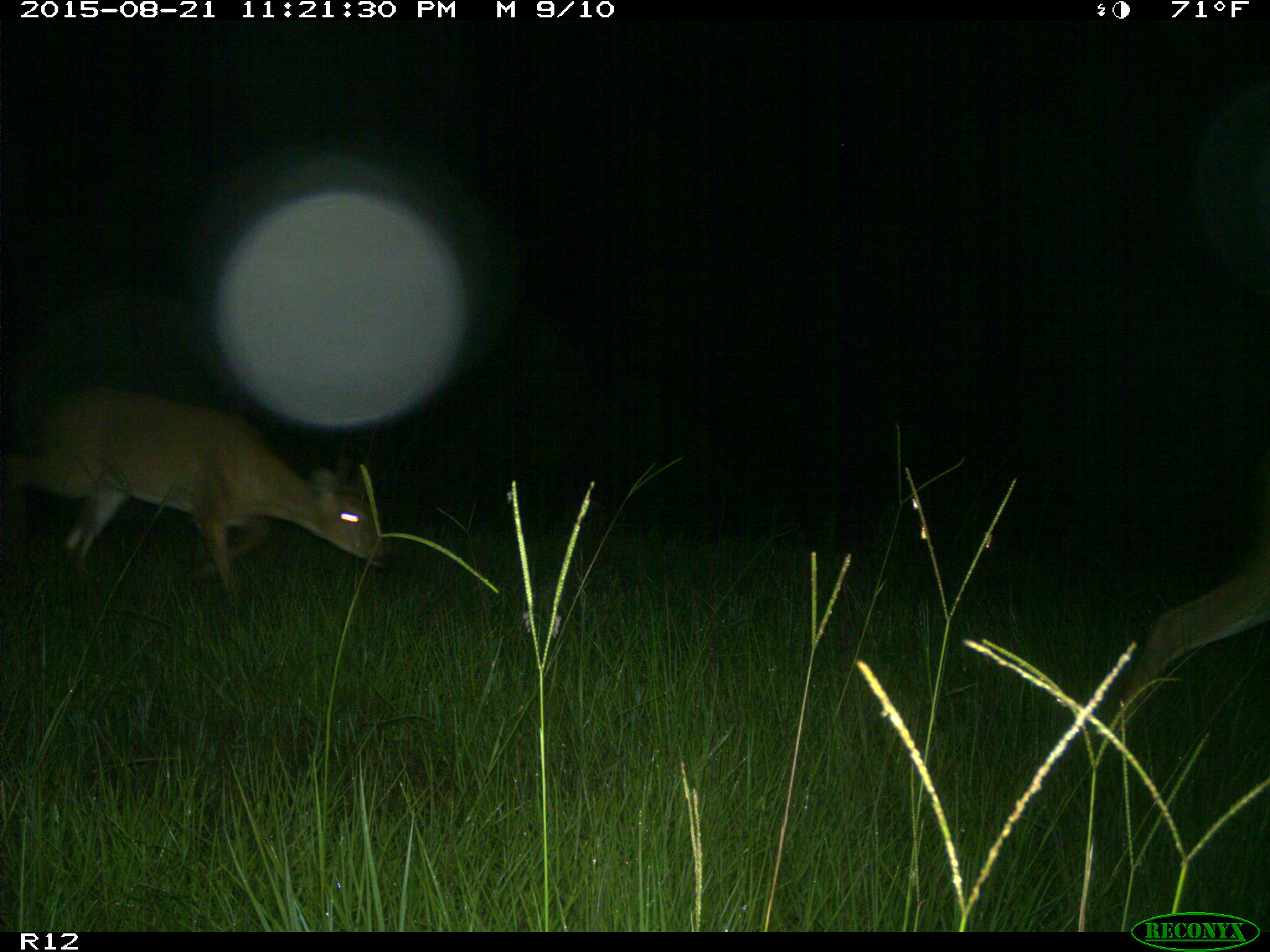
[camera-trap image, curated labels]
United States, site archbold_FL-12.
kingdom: Animalia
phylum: Chordata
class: Mammalia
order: Artiodactyla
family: Cervidae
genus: Odocoileus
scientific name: Odocoileus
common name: deer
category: unidentified deer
Unidentified deer (deer) (Odocoileus).